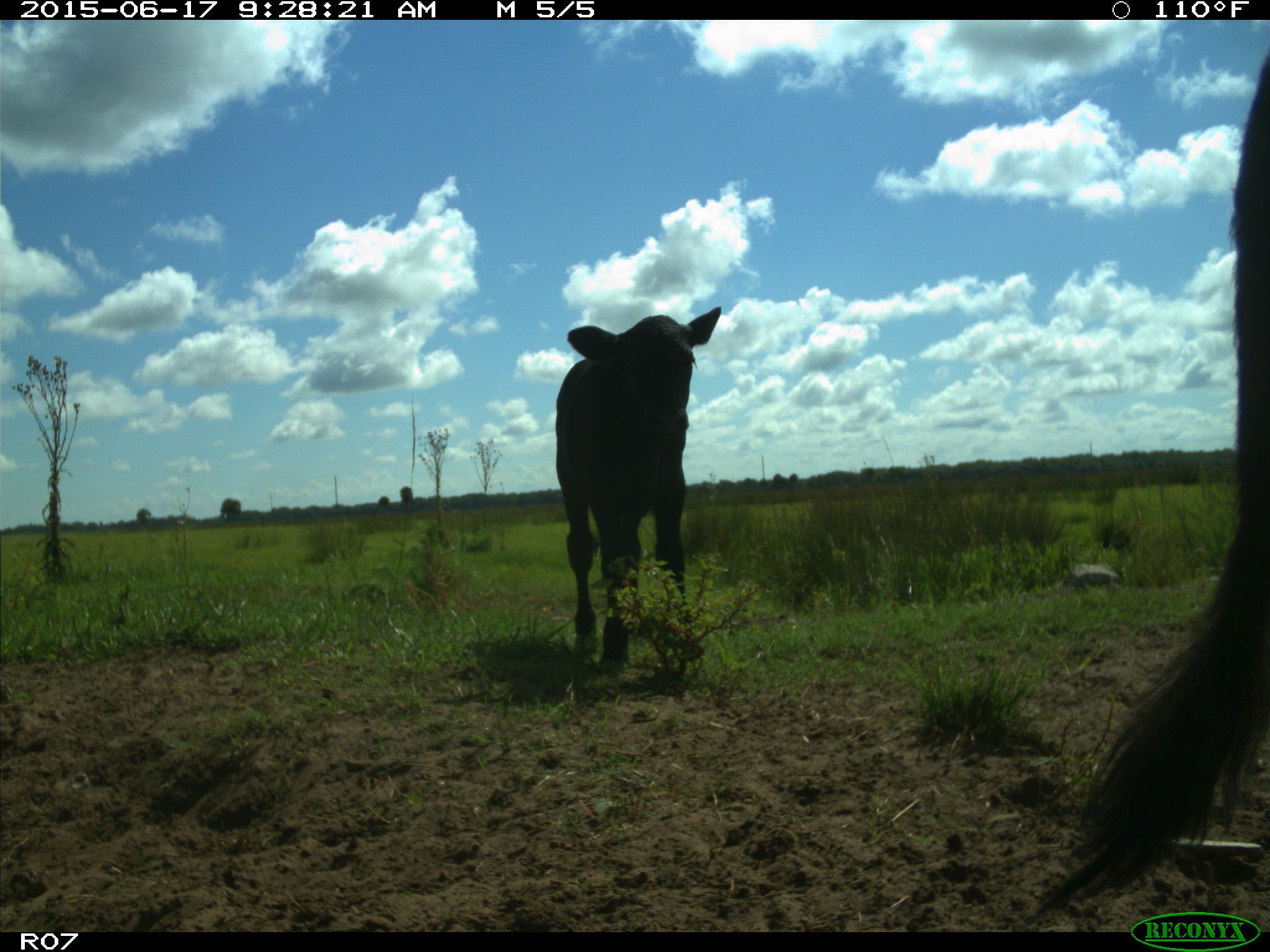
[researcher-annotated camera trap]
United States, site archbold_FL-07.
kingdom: Animalia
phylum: Chordata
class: Mammalia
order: Artiodactyla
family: Bovidae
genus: Bos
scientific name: Bos taurus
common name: domestic cow